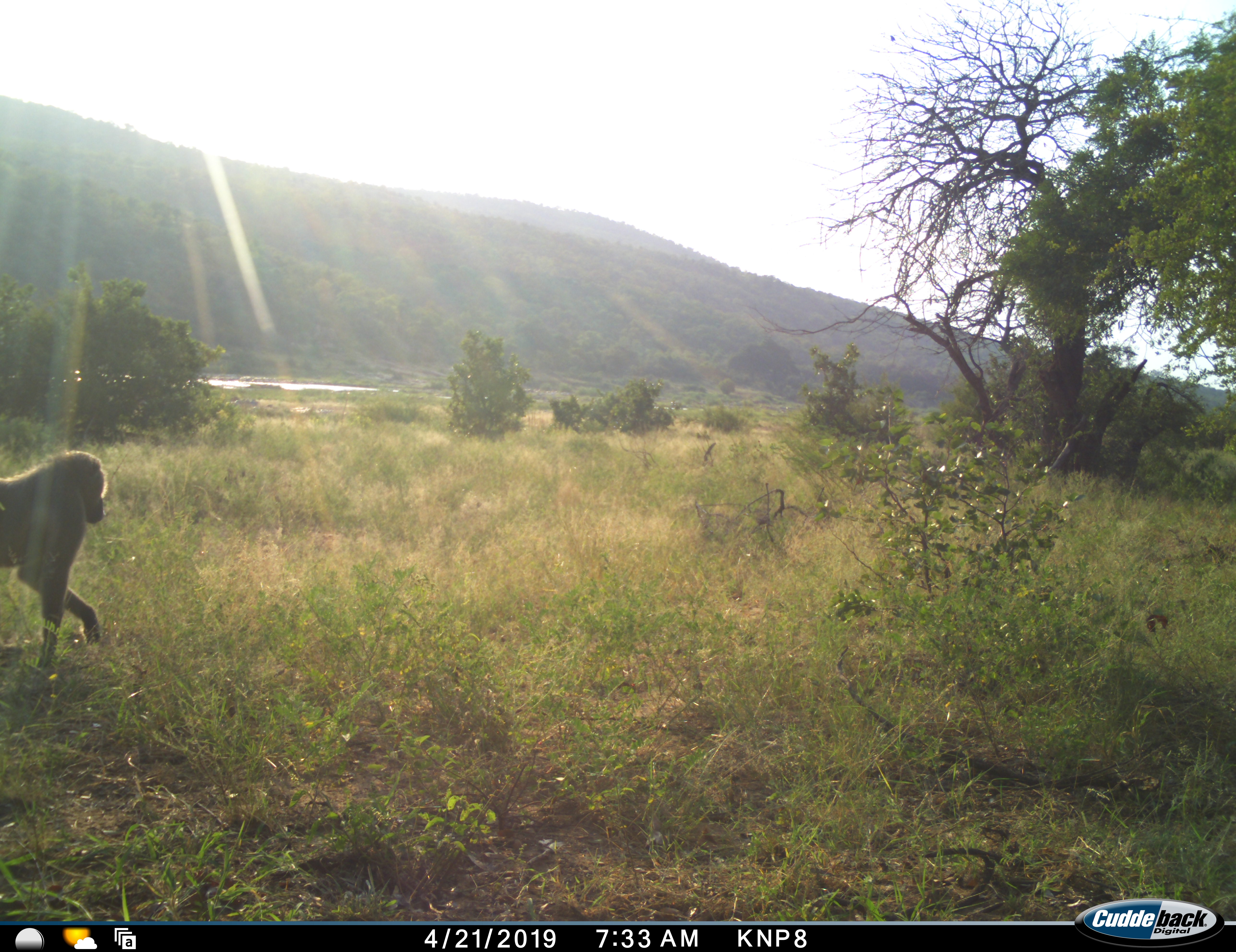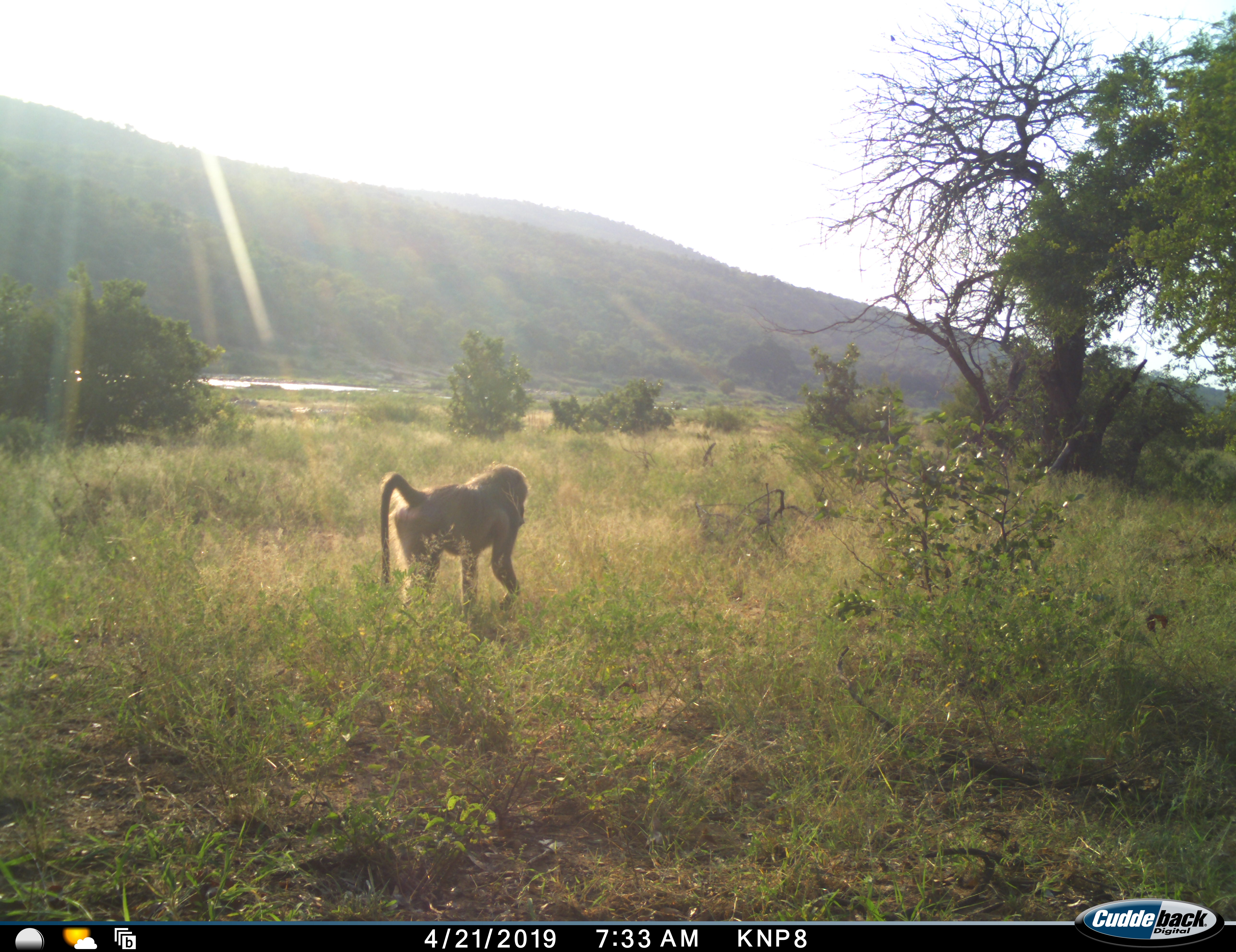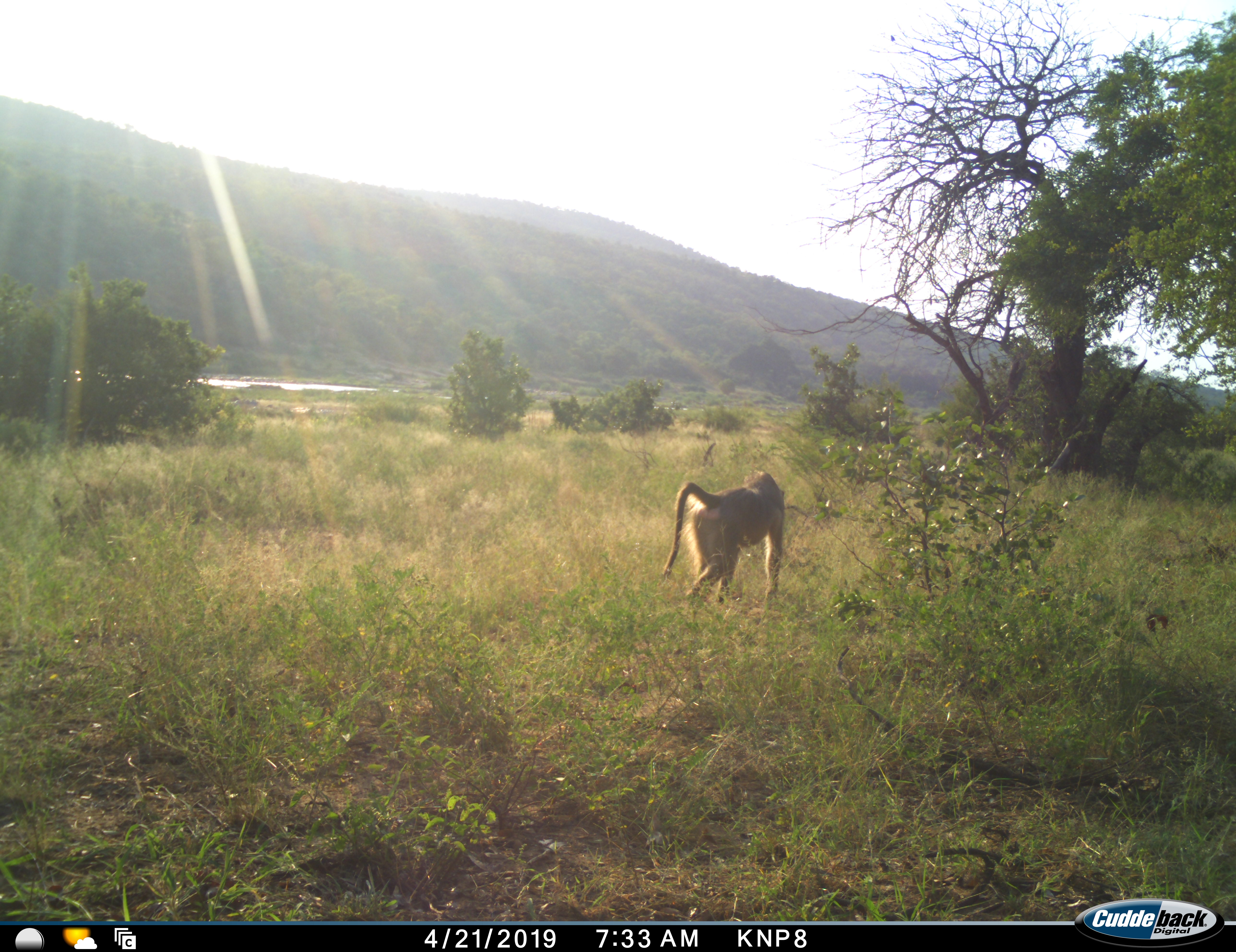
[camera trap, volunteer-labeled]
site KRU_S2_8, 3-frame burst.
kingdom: Animalia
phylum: Chordata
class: Mammalia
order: Primates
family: Cercopithecidae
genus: Papio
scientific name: Papio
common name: baboon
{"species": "baboon (Papio)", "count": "1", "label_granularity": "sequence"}